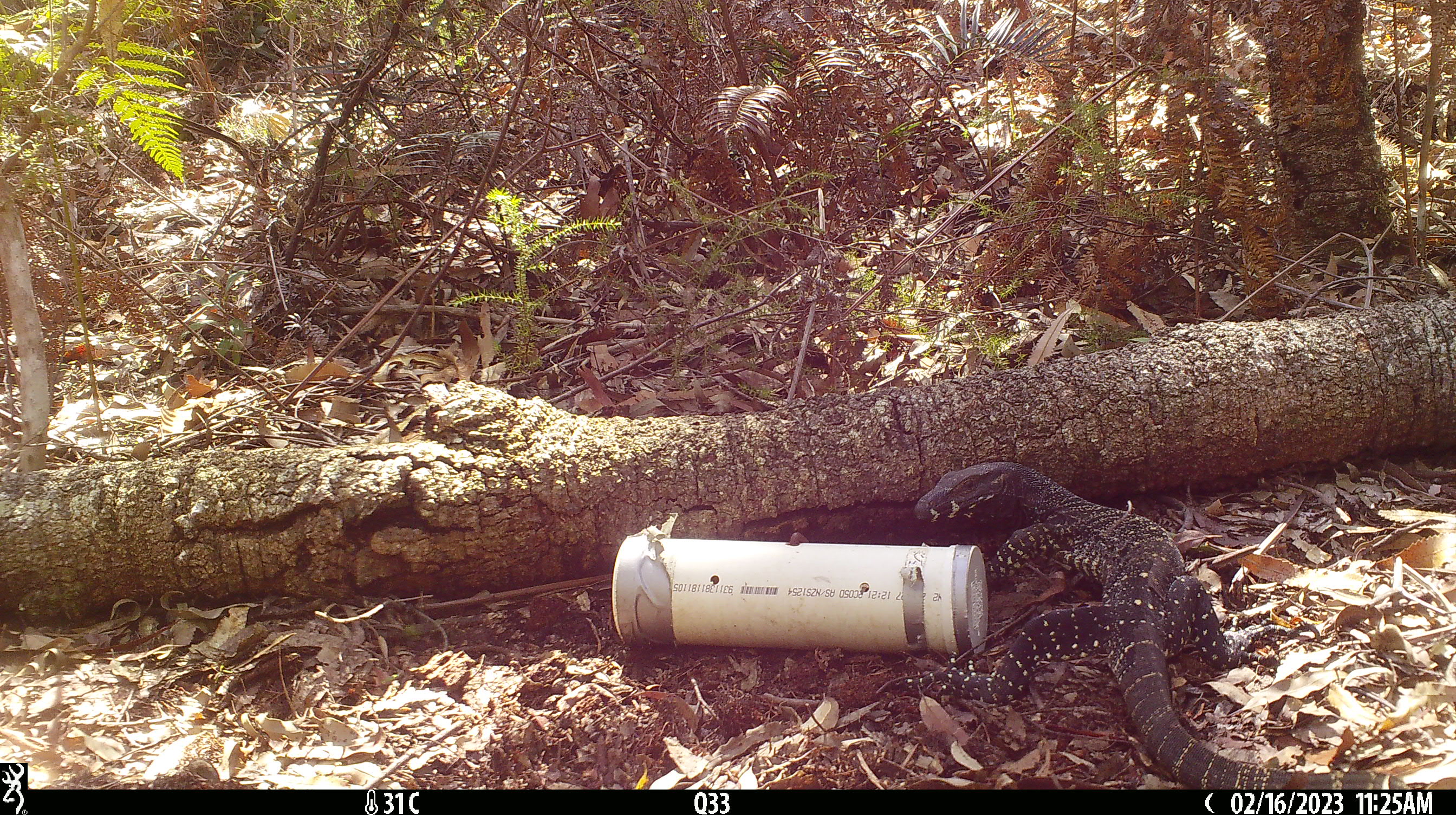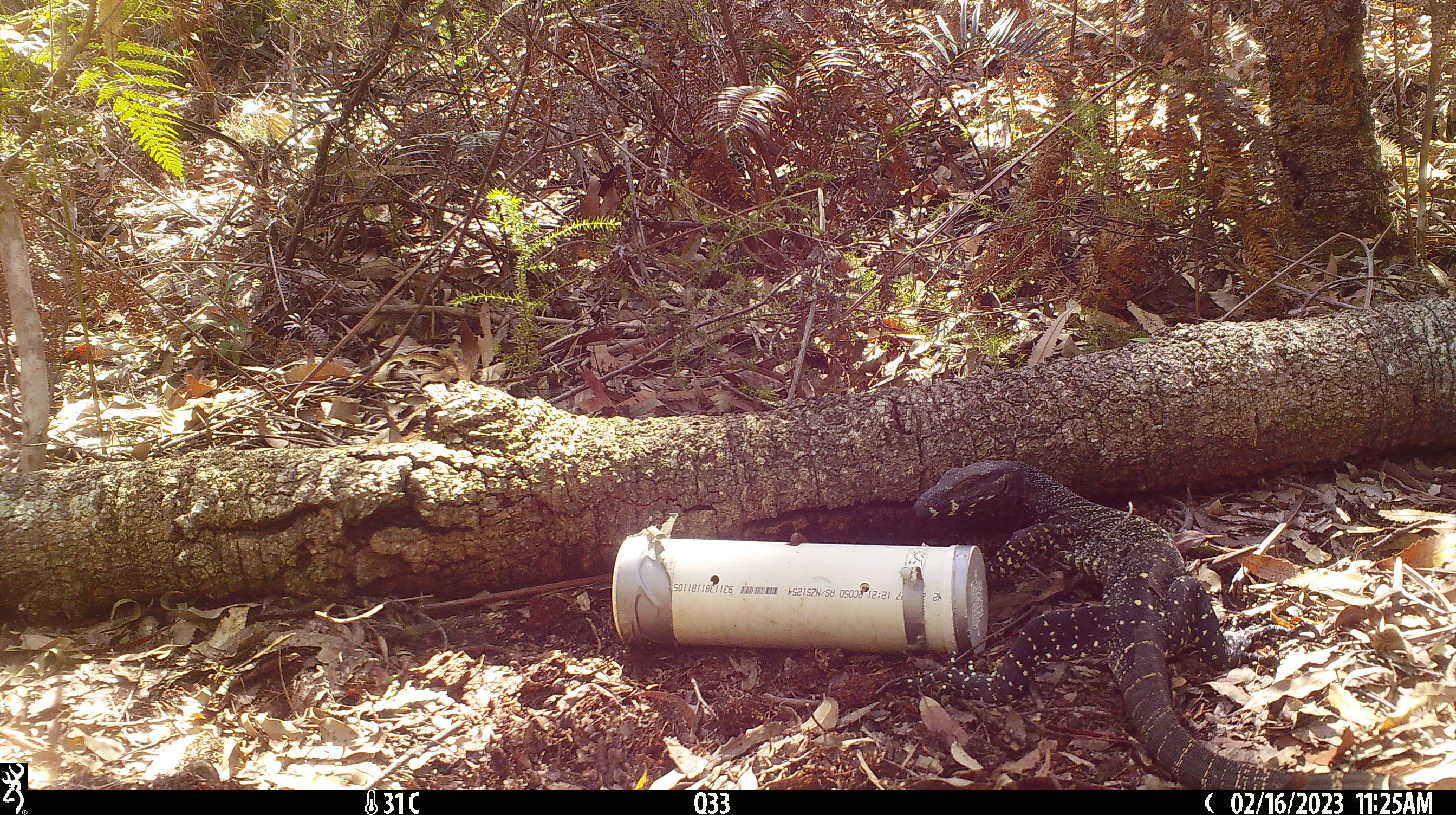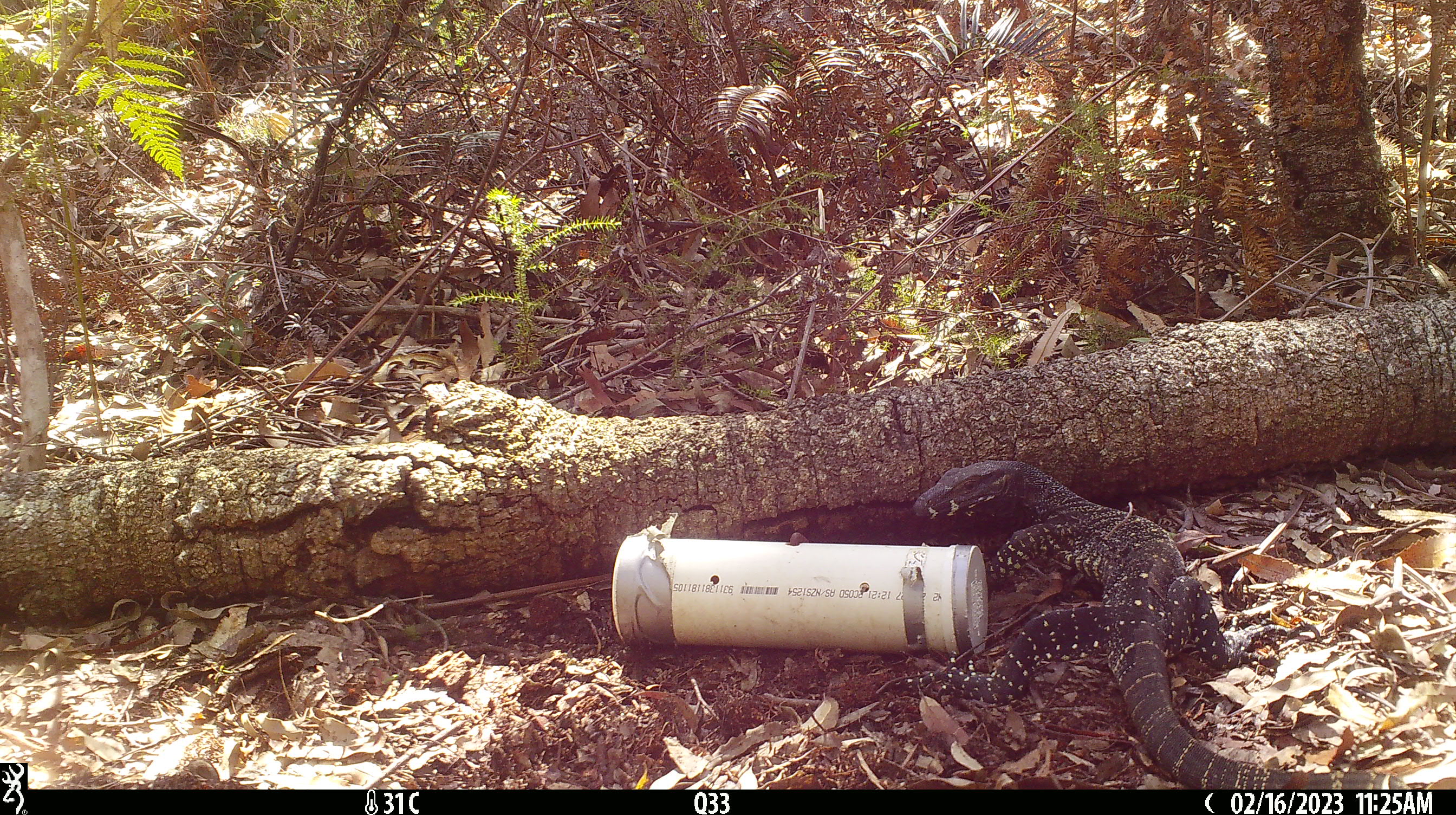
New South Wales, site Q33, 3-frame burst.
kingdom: Animalia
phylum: Chordata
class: Reptilia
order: Squamata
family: Varanidae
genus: Varanus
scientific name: Varanus varius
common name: lace monitor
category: goanna